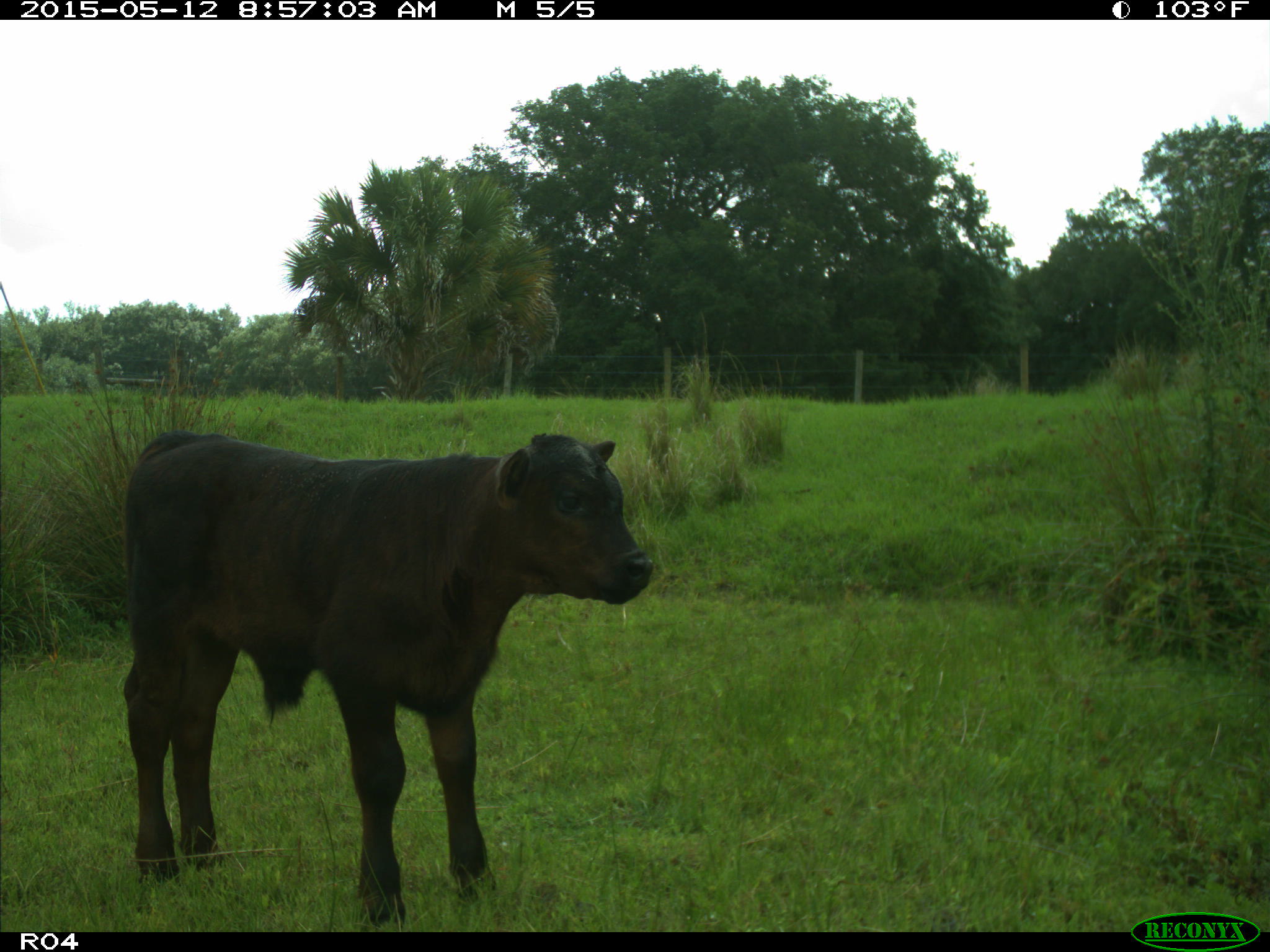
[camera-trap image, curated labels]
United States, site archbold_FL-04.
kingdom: Animalia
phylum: Chordata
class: Mammalia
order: Artiodactyla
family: Bovidae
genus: Bos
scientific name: Bos taurus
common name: domestic cow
Bos taurus (domestic cow).